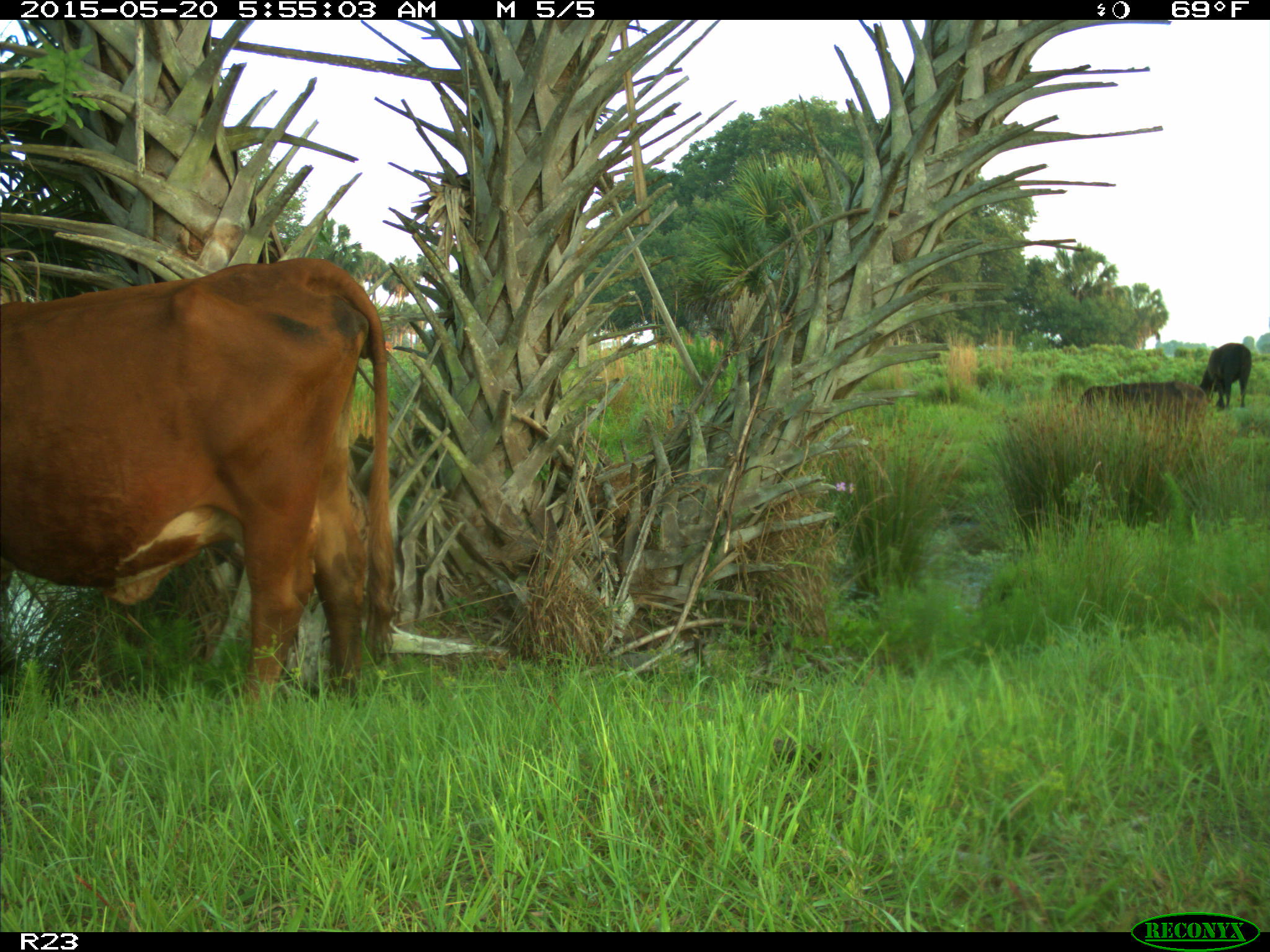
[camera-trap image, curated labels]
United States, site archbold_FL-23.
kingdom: Animalia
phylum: Chordata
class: Mammalia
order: Artiodactyla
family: Bovidae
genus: Bos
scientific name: Bos taurus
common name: domestic cow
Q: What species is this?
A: Bos taurus (domestic cow).